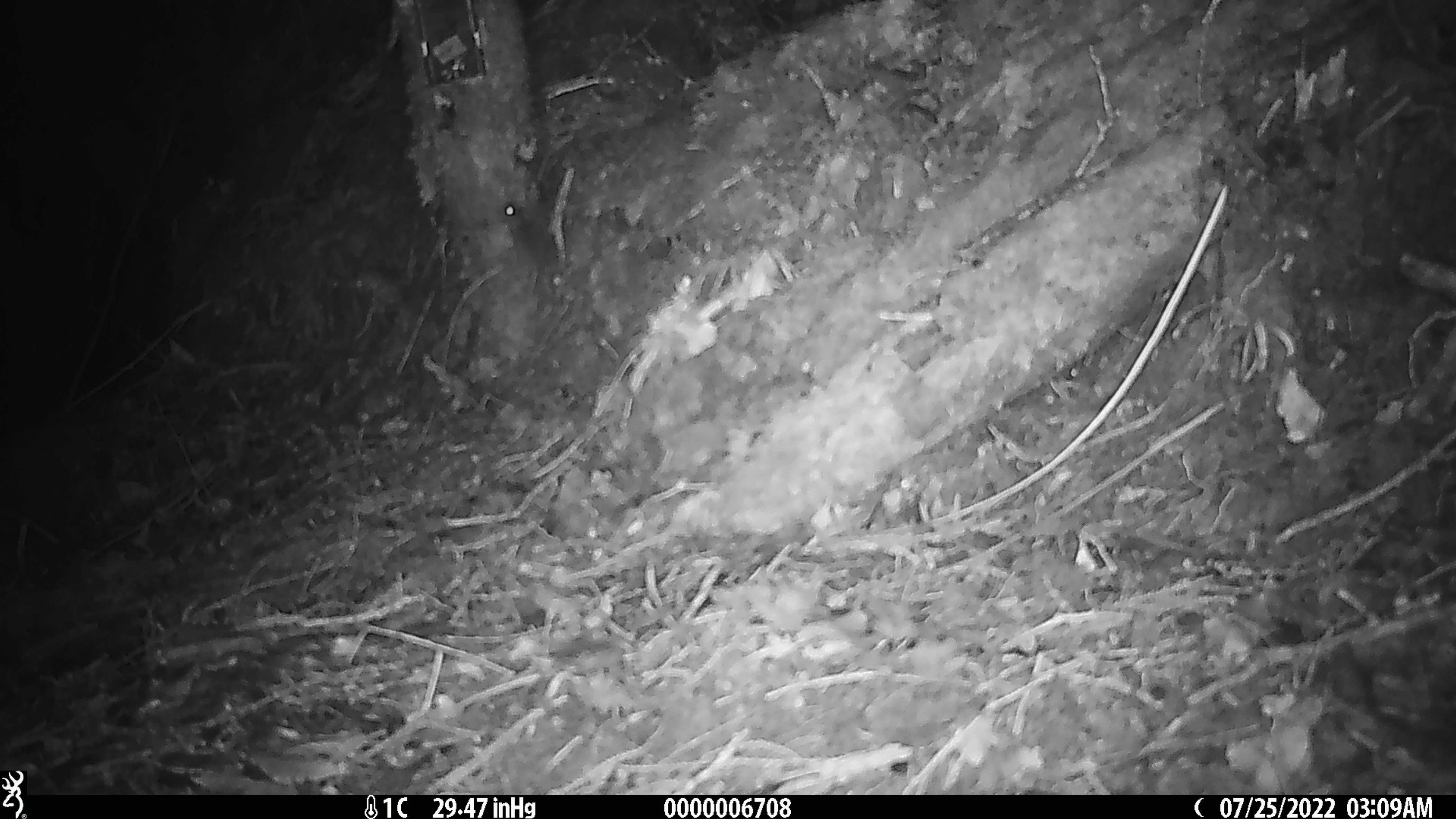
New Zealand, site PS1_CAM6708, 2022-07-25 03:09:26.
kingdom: Animalia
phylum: Chordata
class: Mammalia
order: Rodentia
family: Muridae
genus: Mus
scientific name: Mus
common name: mouse